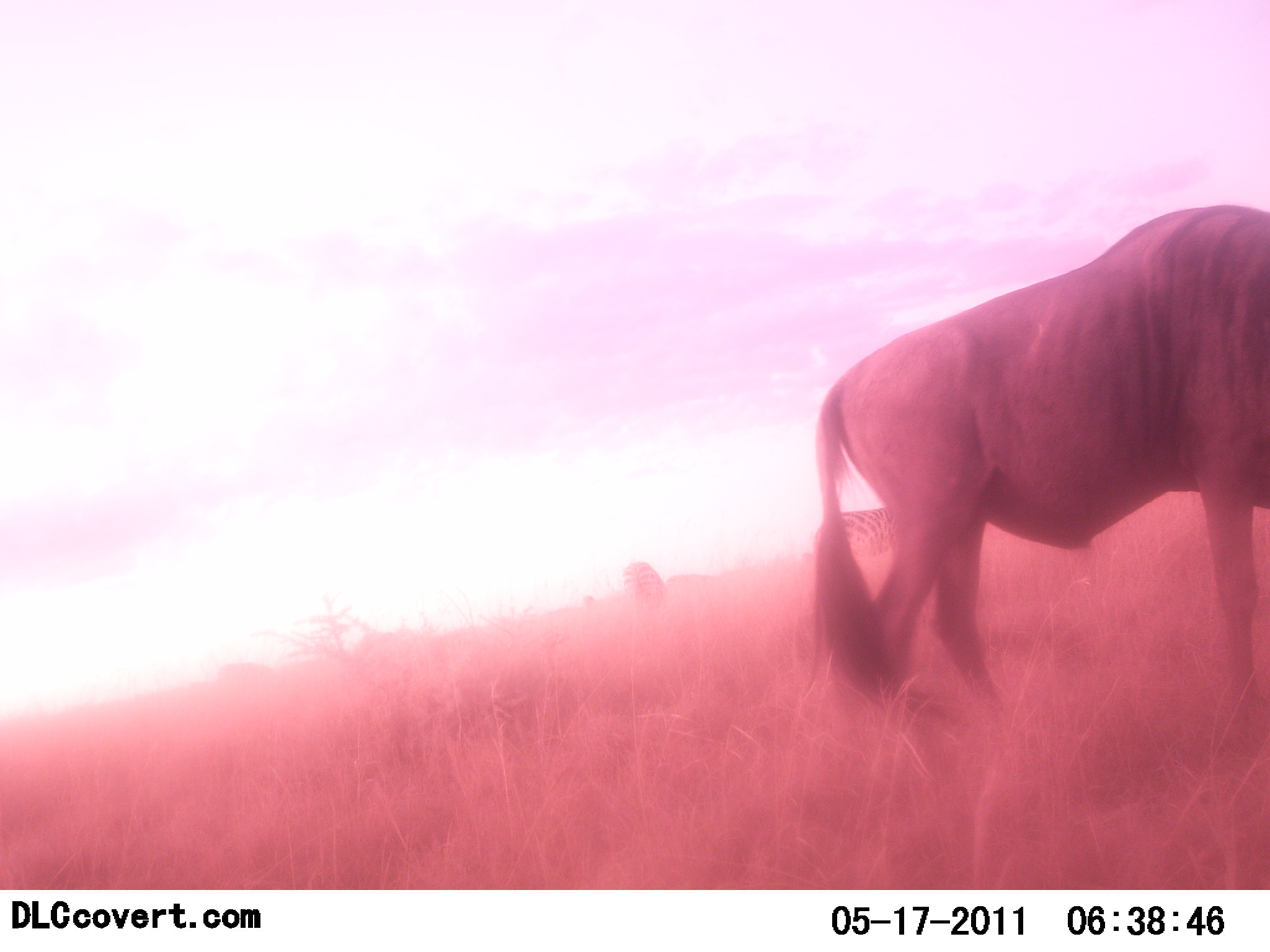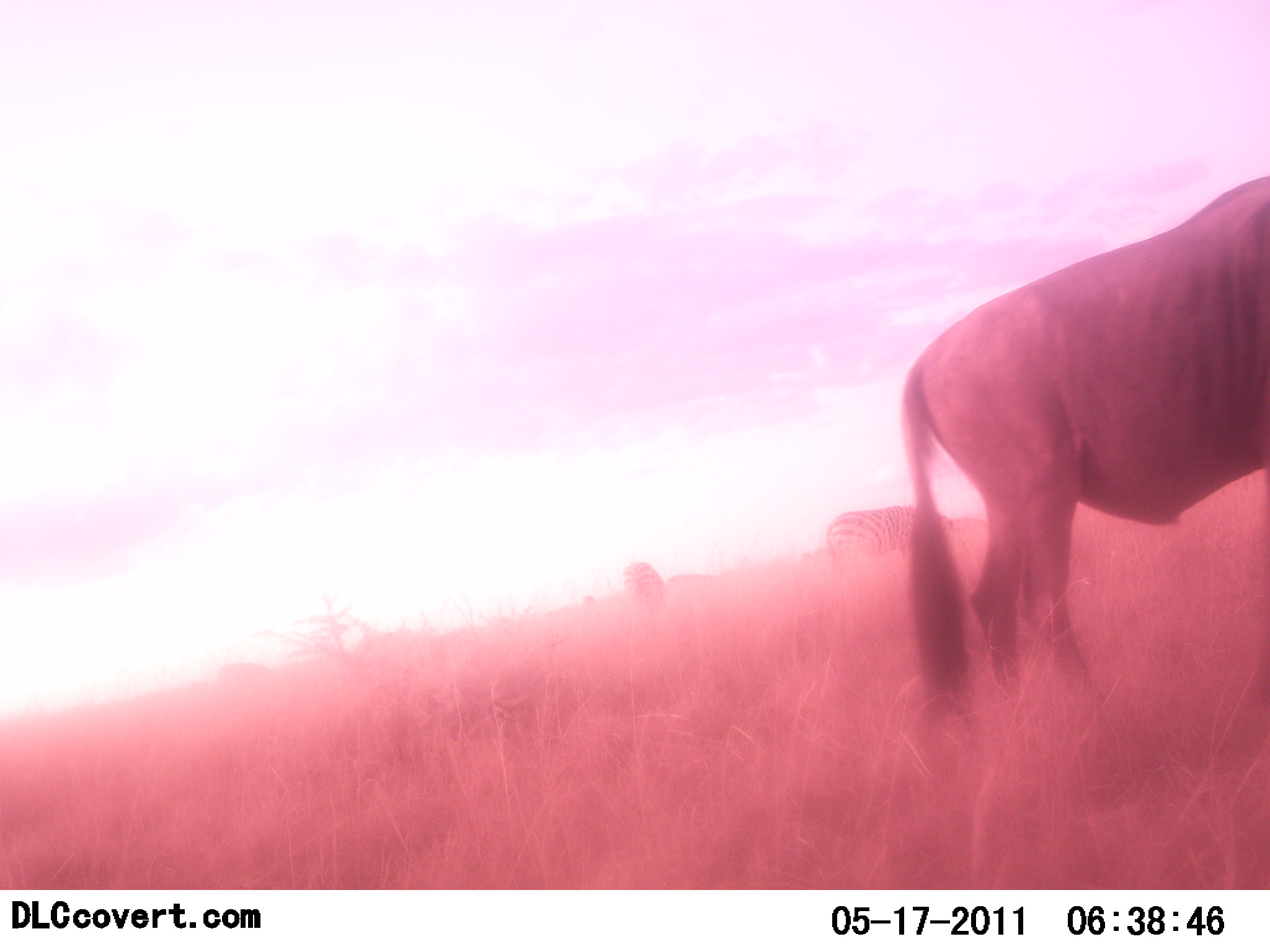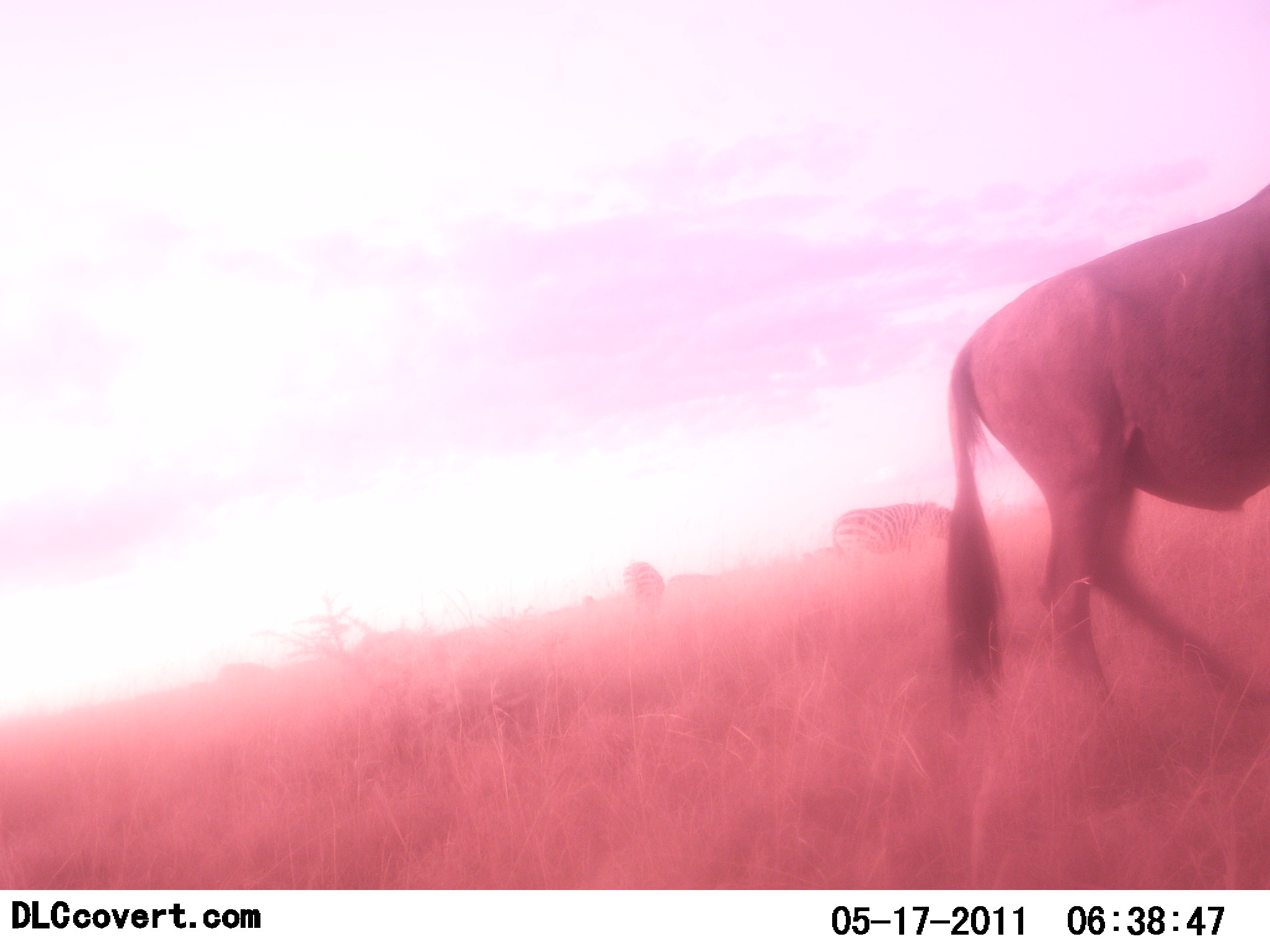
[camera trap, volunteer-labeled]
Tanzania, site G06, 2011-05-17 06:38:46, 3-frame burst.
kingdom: Animalia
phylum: Chordata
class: Mammalia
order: Artiodactyla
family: Bovidae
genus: Connochaetes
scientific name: Connochaetes taurinus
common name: blue wildebeest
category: wildebeest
Wildebeest (blue wildebeest) (Connochaetes taurinus), count 1. Behavior (volunteer vote fractions): standing 28%, resting 0%, moving 78%, interacting 6%. Young present (vote fraction): 0%. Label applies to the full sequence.